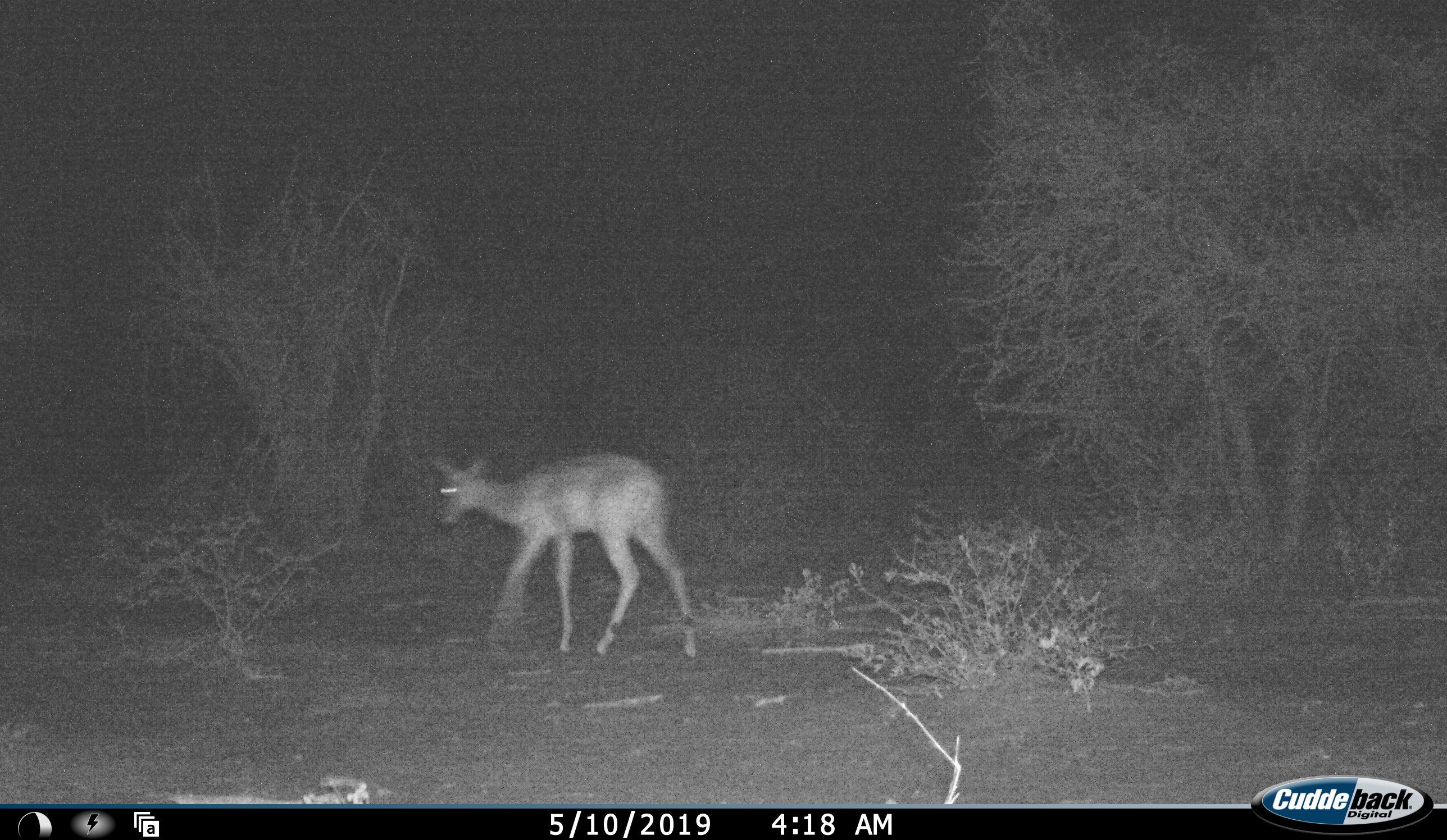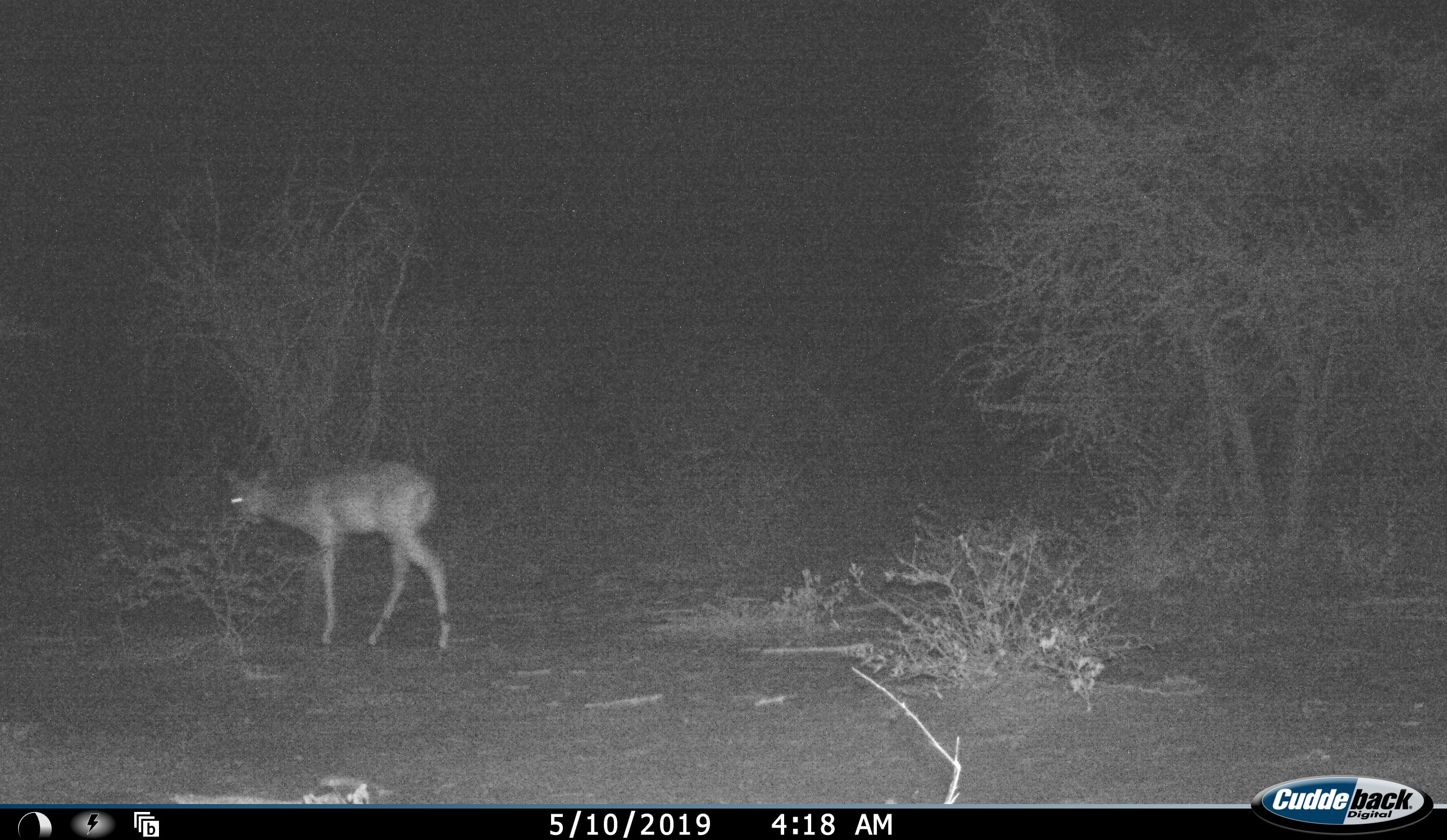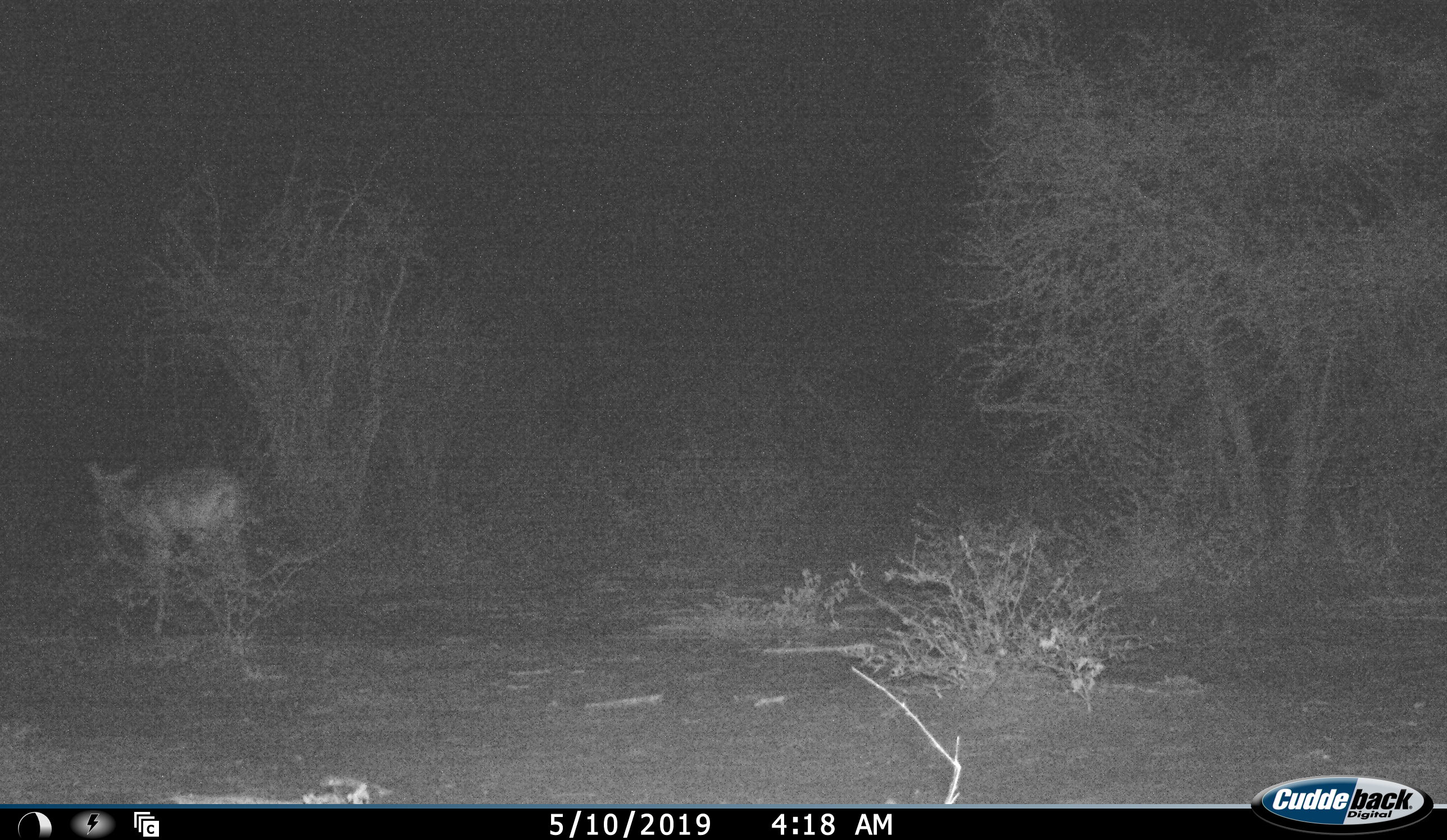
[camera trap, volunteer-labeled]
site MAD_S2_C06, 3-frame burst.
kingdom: Animalia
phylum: Chordata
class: Mammalia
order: Artiodactyla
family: Bovidae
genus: Aepyceros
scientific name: Aepyceros melampus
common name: impala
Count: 1.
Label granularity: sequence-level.